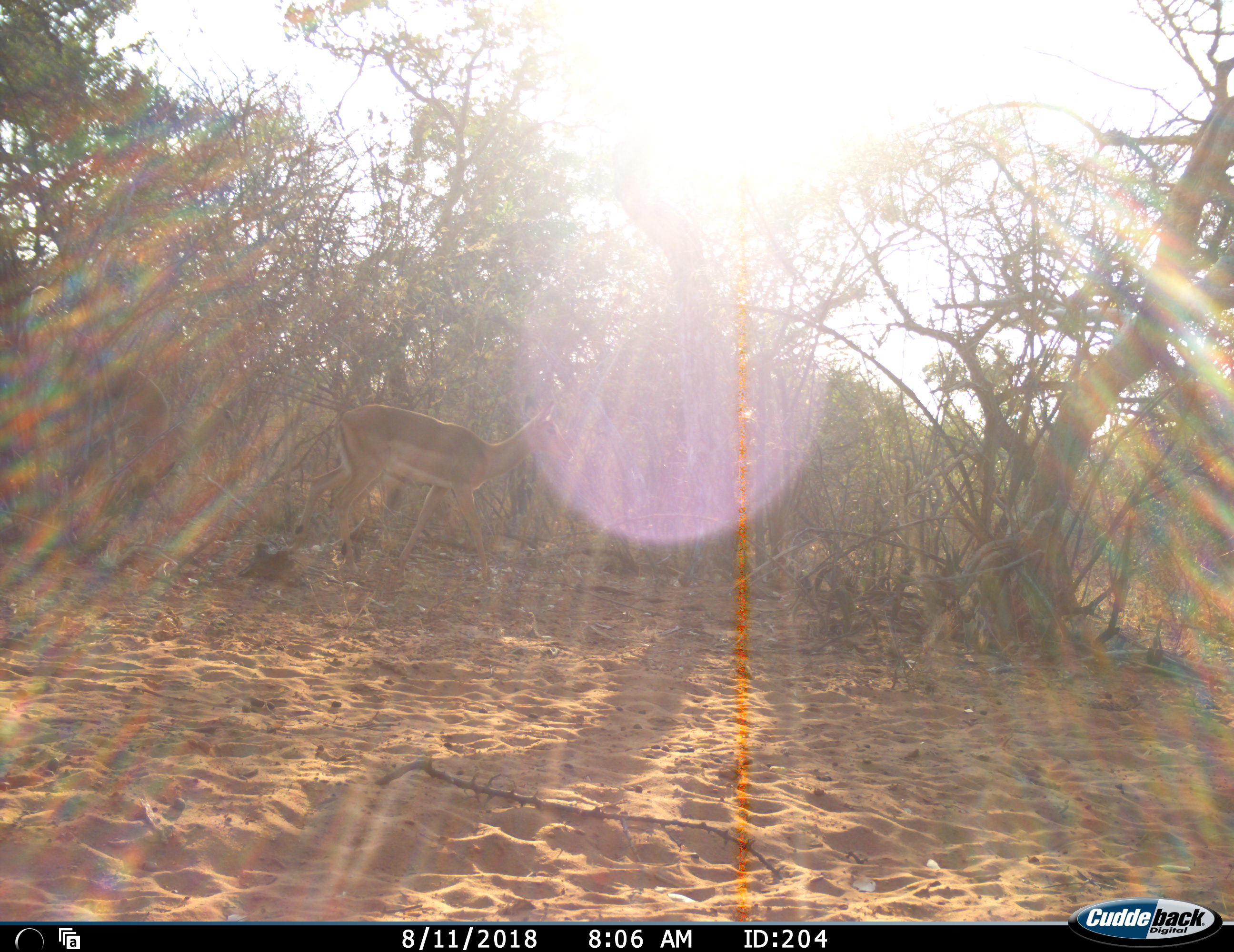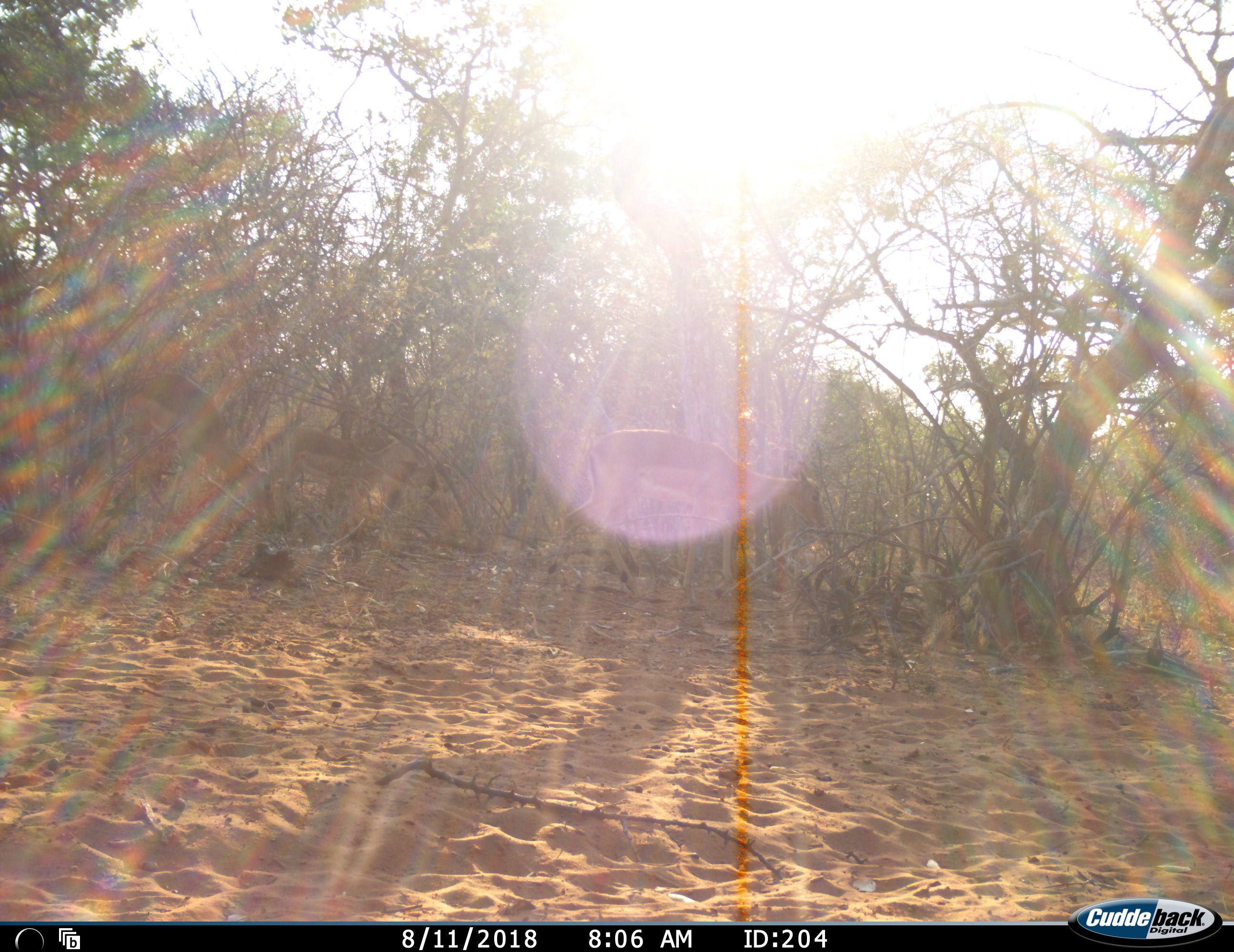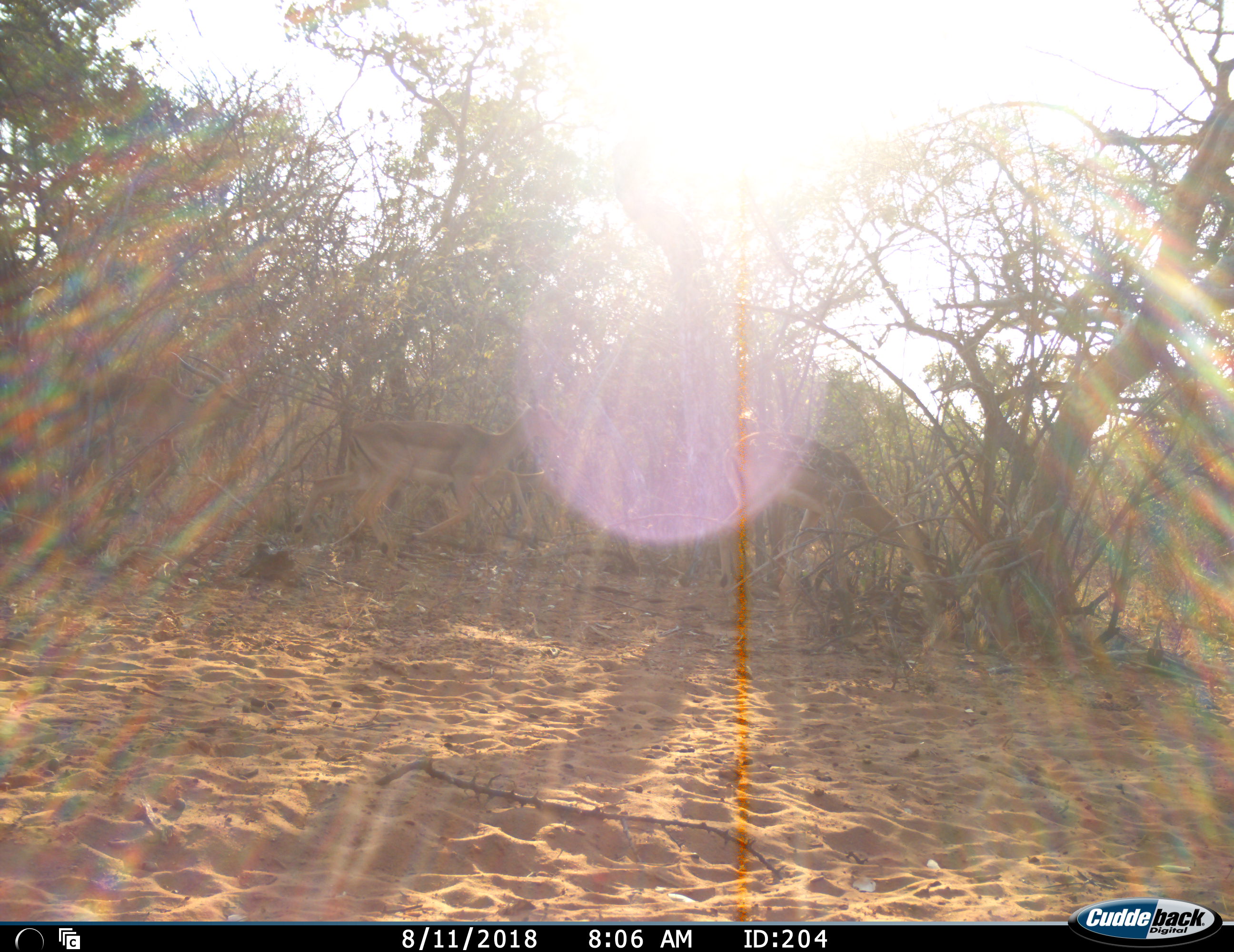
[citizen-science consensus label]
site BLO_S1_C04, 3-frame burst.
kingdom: Animalia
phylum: Chordata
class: Mammalia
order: Artiodactyla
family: Bovidae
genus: Aepyceros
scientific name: Aepyceros melampus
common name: impala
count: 3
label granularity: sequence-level